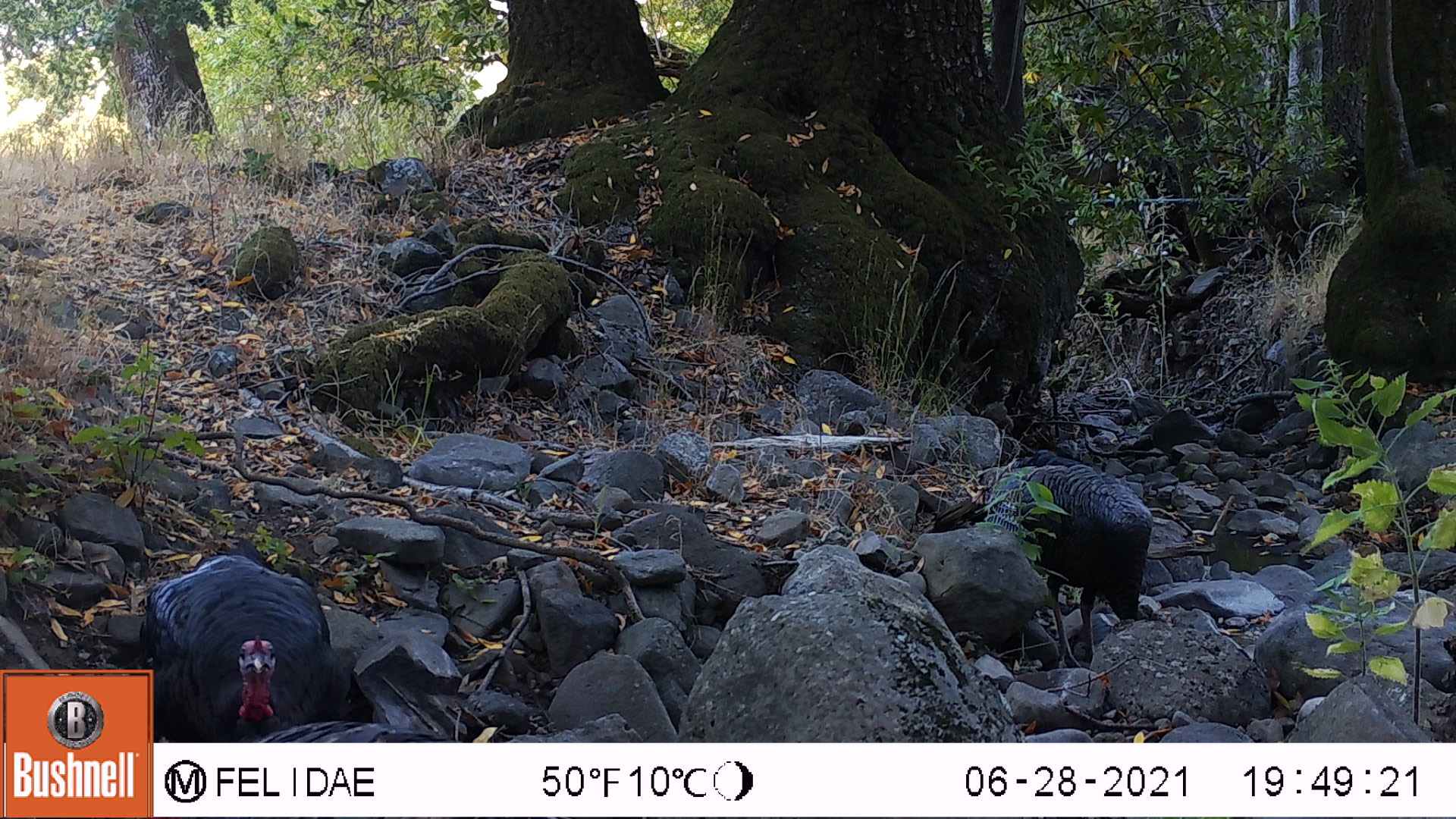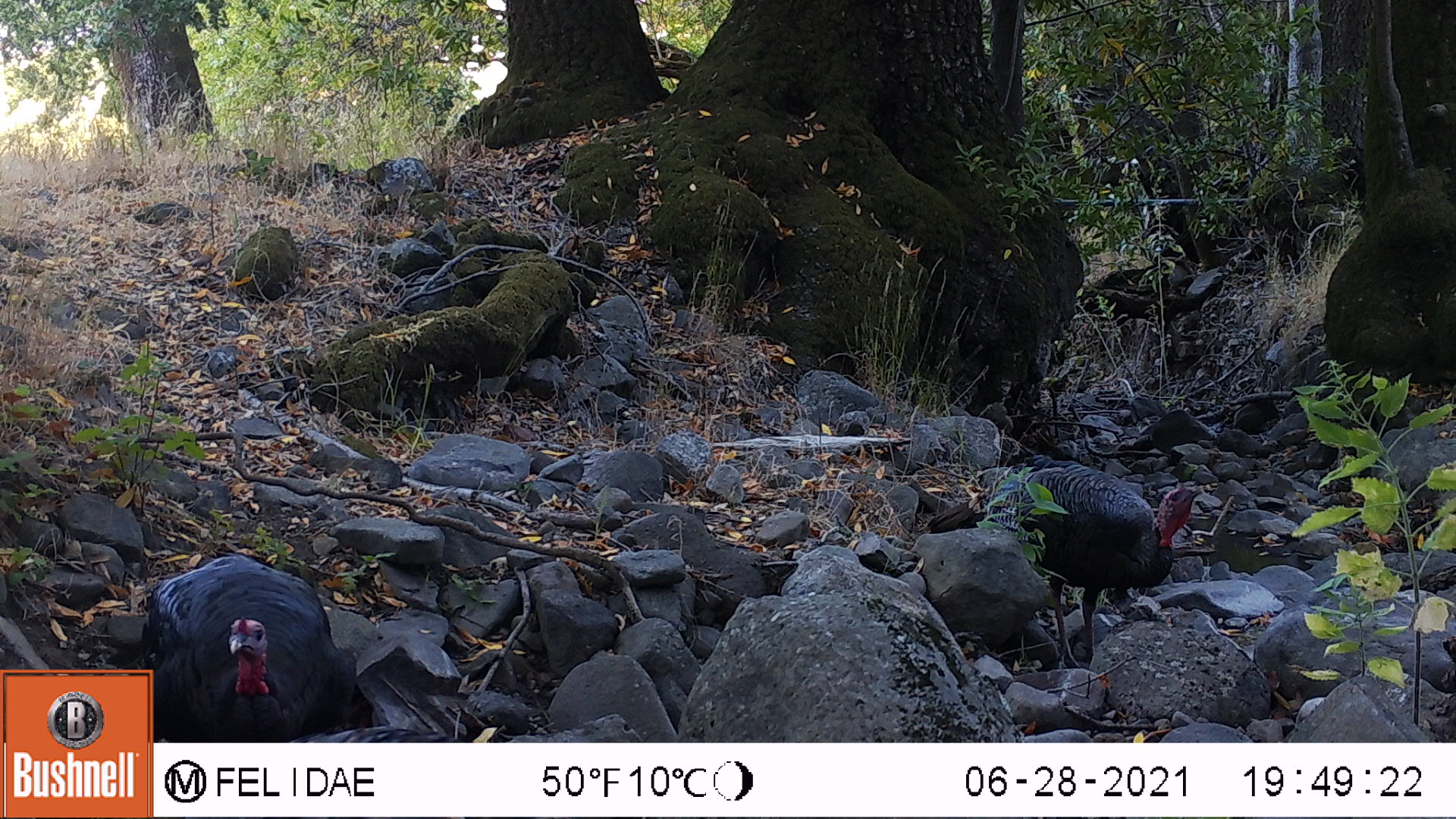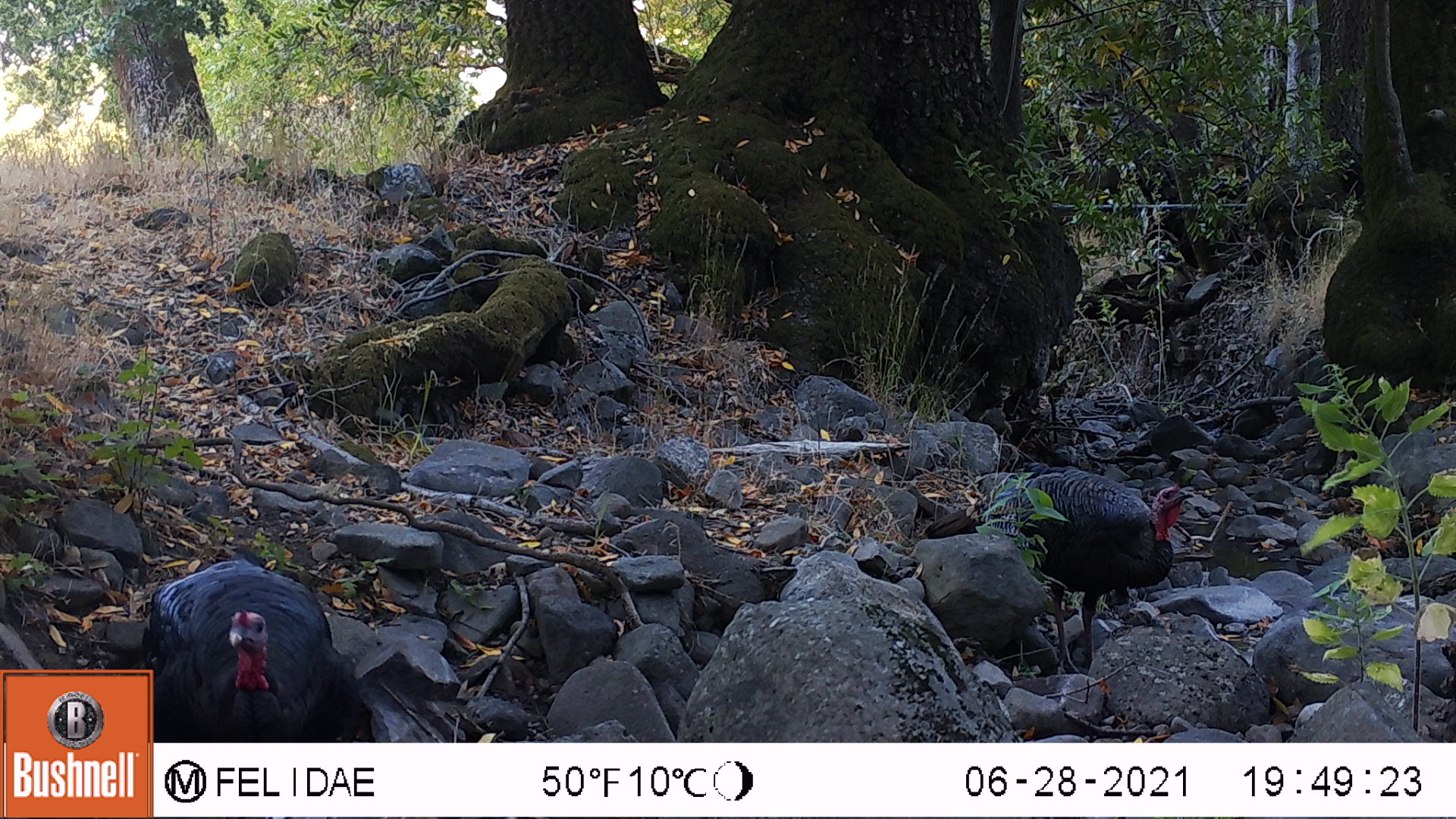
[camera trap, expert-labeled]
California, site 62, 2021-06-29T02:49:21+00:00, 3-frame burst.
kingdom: Animalia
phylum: Chordata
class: Aves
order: Galliformes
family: Phasianidae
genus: Meleagris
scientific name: Meleagris gallopavo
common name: turkey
Turkey (Meleagris gallopavo).